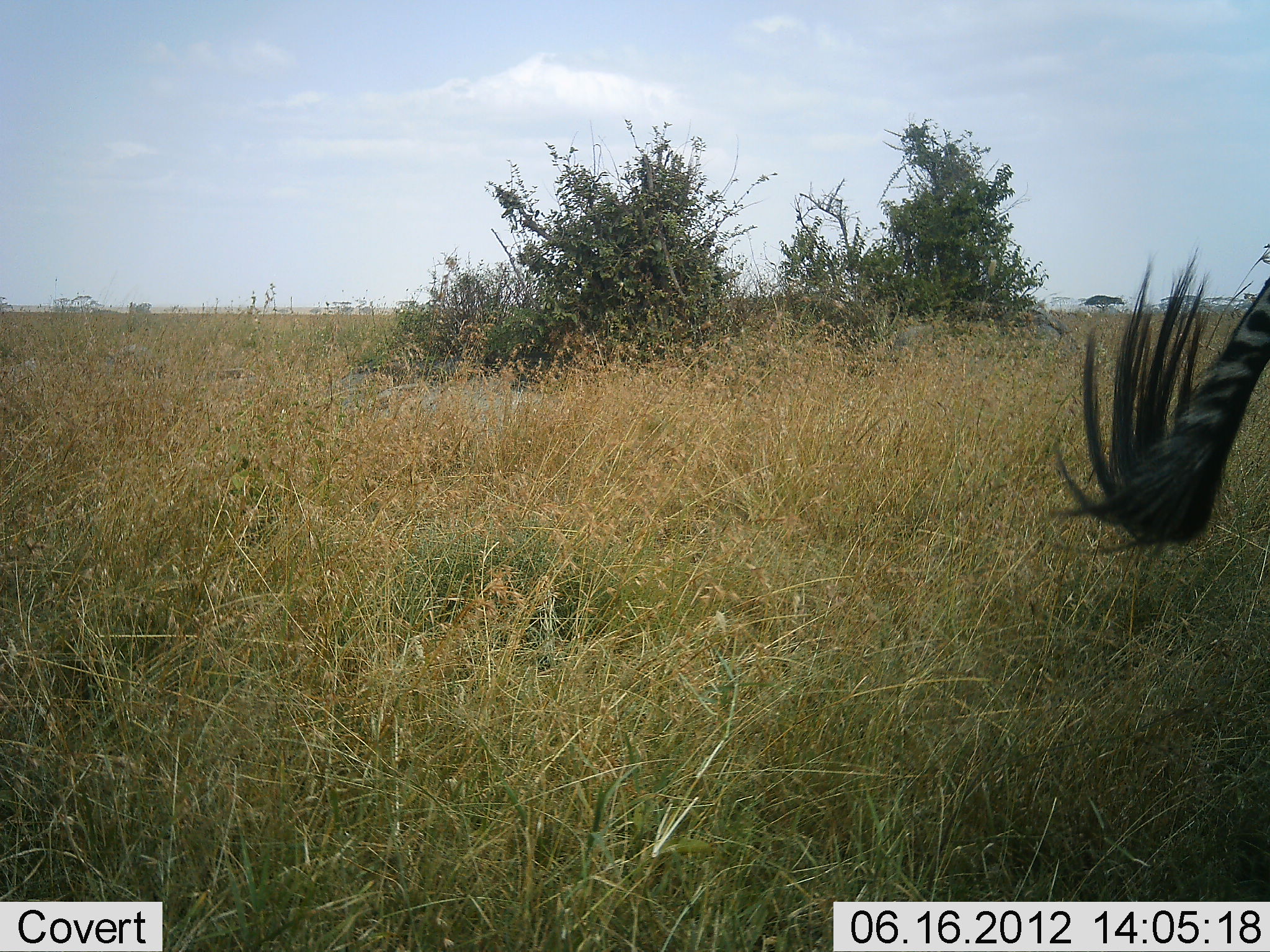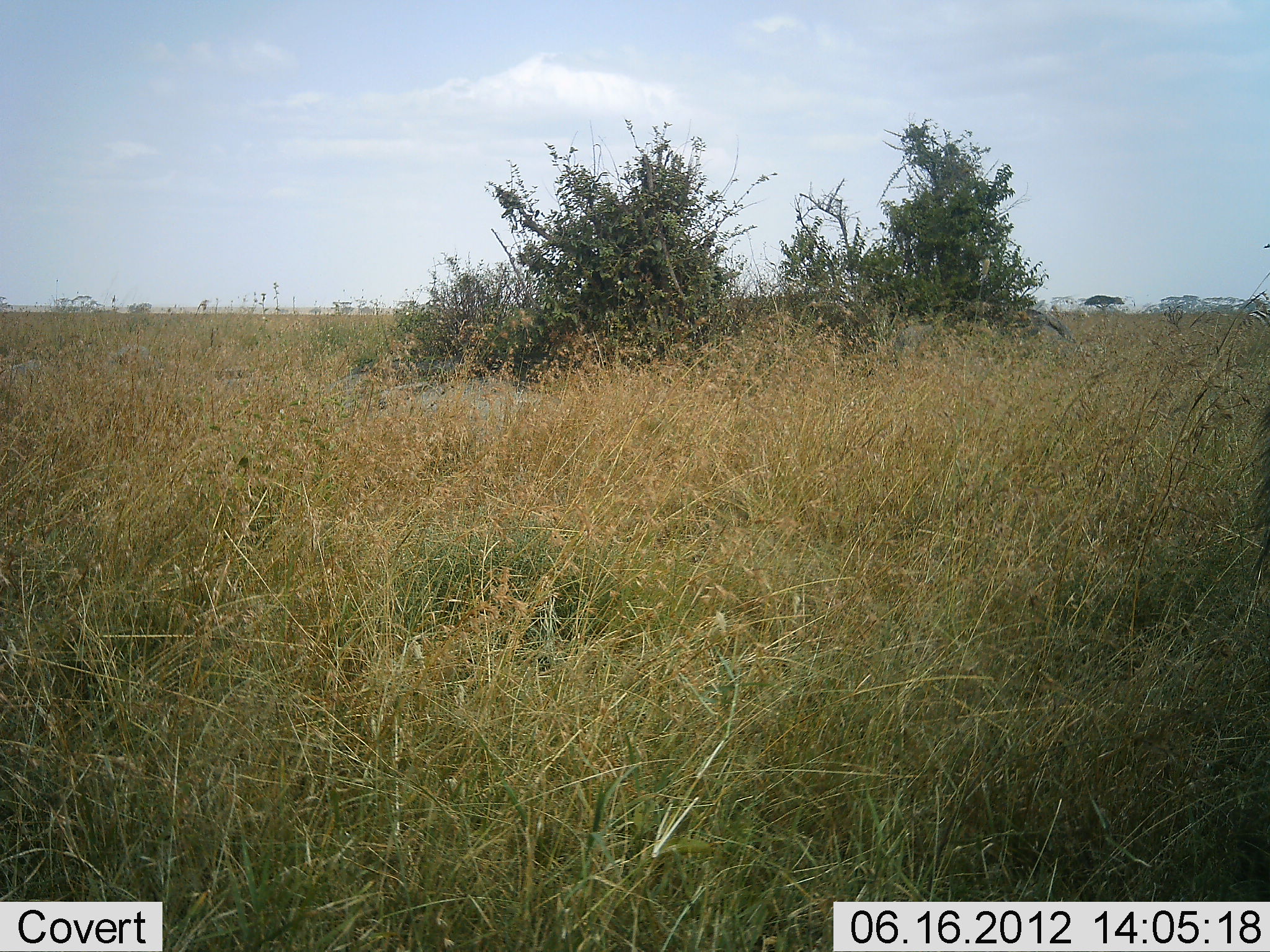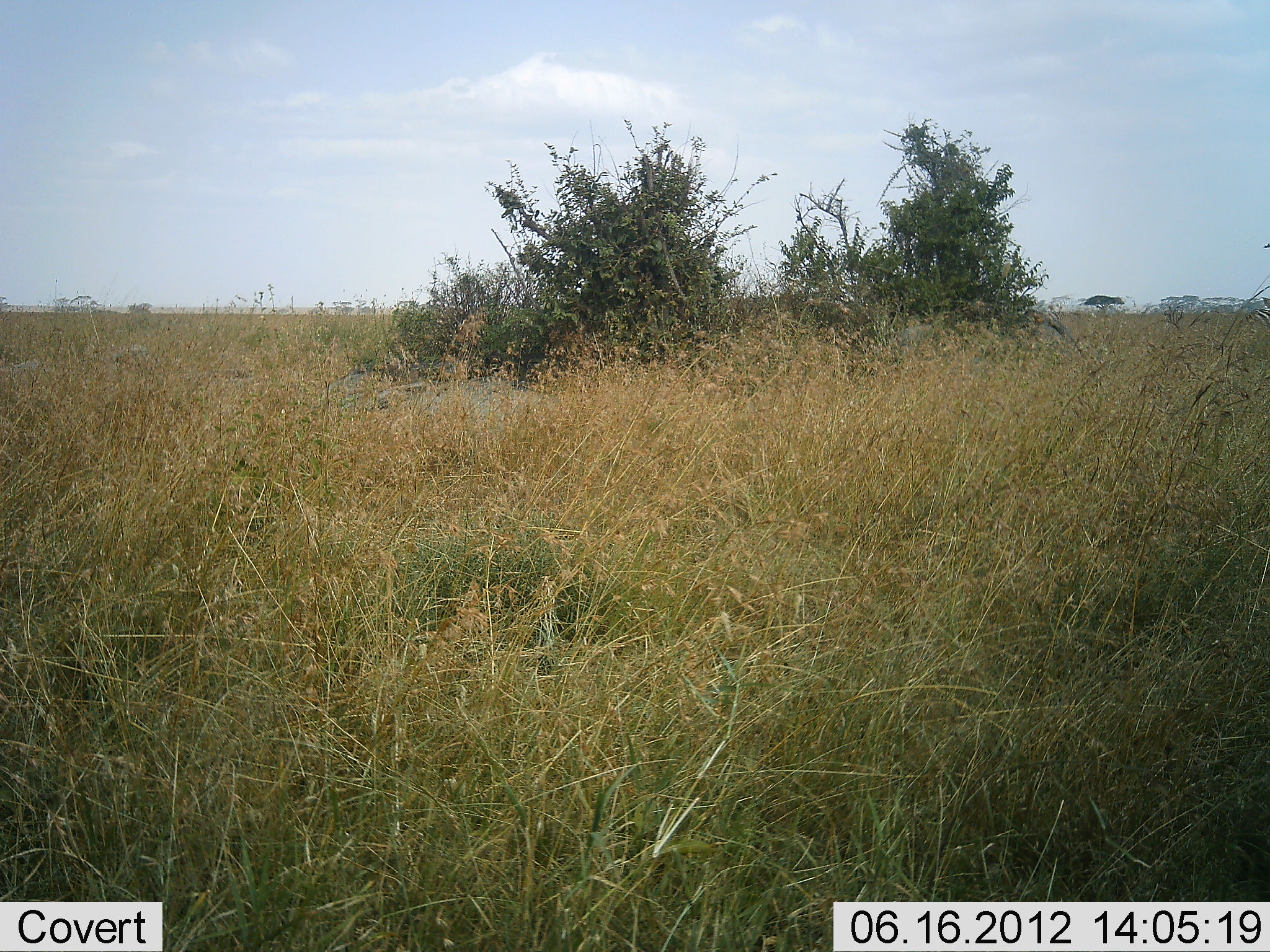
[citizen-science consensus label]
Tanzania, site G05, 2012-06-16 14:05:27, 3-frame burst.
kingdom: Animalia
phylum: Chordata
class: Mammalia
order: Perissodactyla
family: Equidae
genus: Equus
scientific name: Equus quagga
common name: plains zebra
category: zebra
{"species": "zebra (plains zebra) (Equus quagga)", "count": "1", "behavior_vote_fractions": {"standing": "70%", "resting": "0%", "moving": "20%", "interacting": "10%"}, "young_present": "0%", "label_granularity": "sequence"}